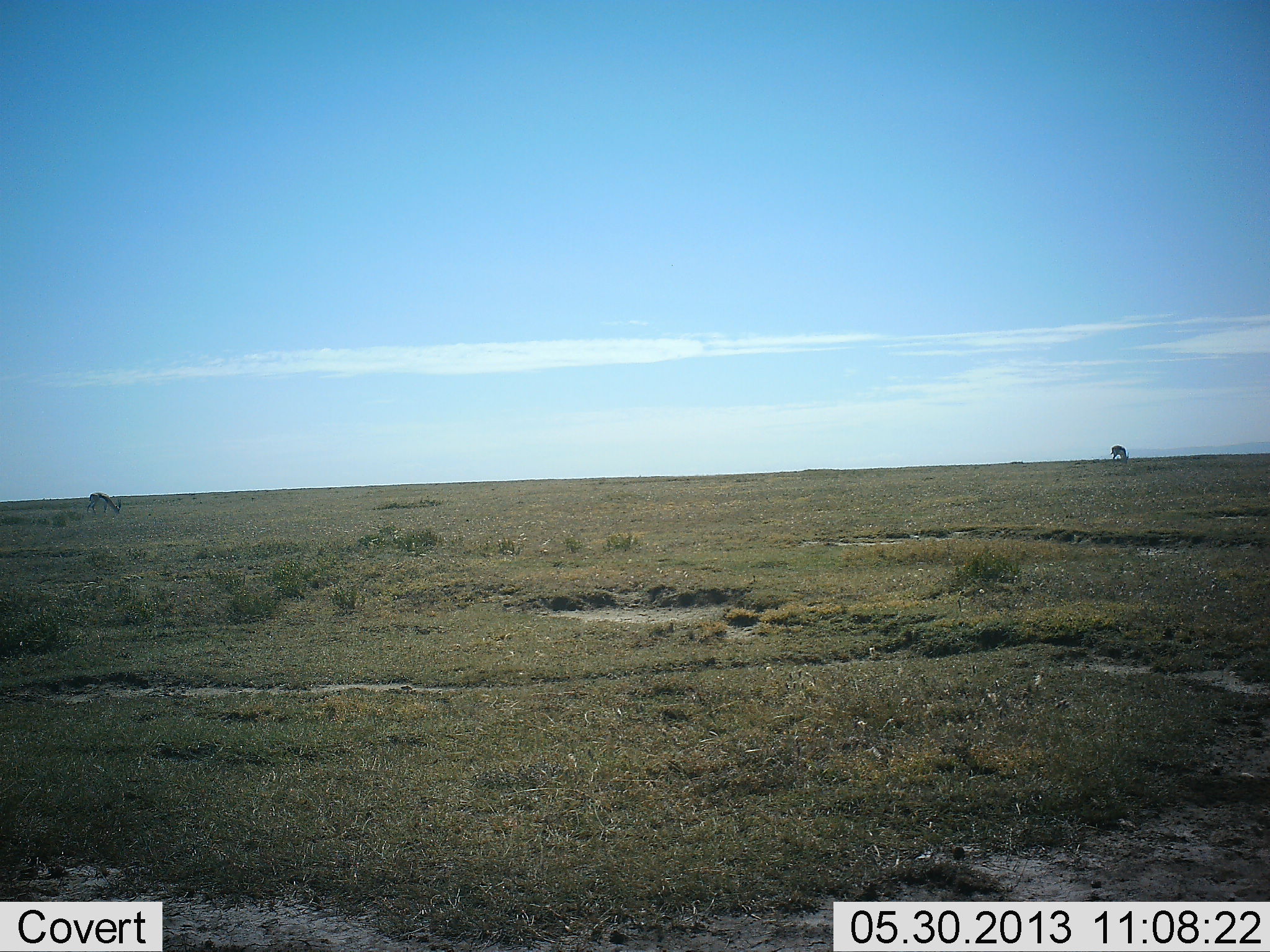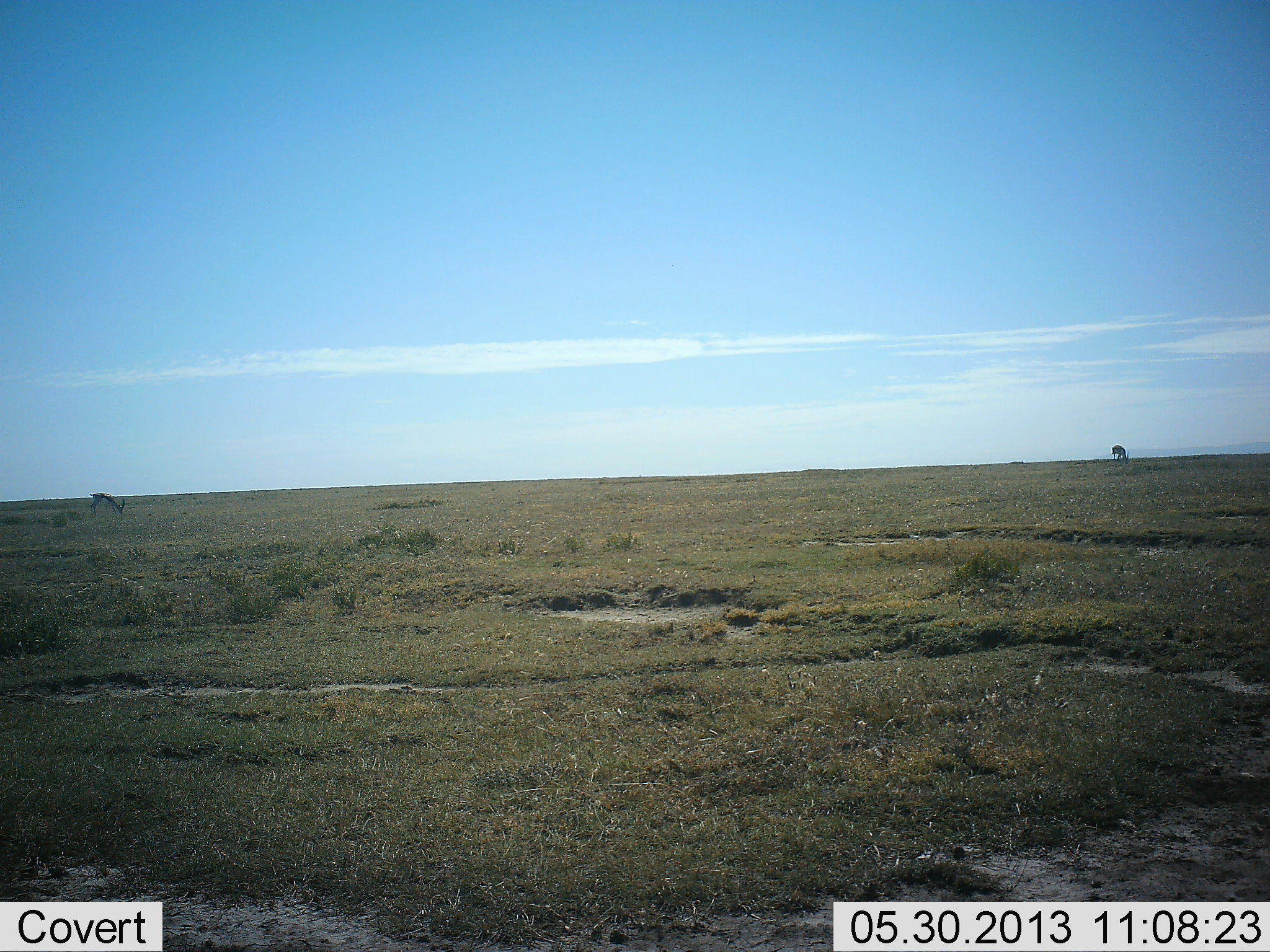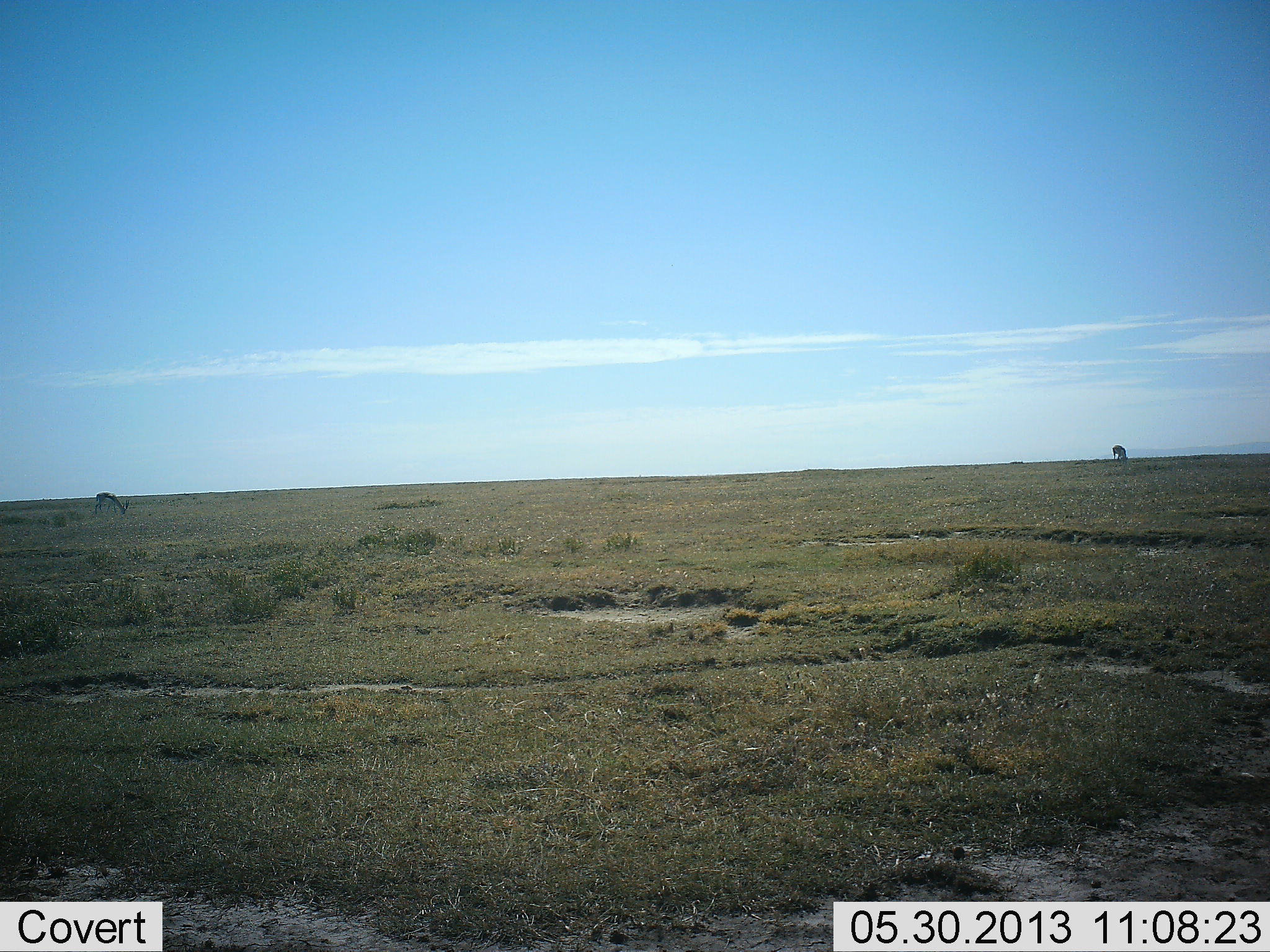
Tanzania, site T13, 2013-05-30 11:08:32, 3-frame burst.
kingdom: Animalia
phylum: Chordata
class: Mammalia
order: Artiodactyla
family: Bovidae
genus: Eudorcas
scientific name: Eudorcas thomsonii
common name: thomson's gazelle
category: gazellethomsons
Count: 2.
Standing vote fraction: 38%.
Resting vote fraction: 0%.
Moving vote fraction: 15%.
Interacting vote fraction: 0%.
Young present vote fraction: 0%.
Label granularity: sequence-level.